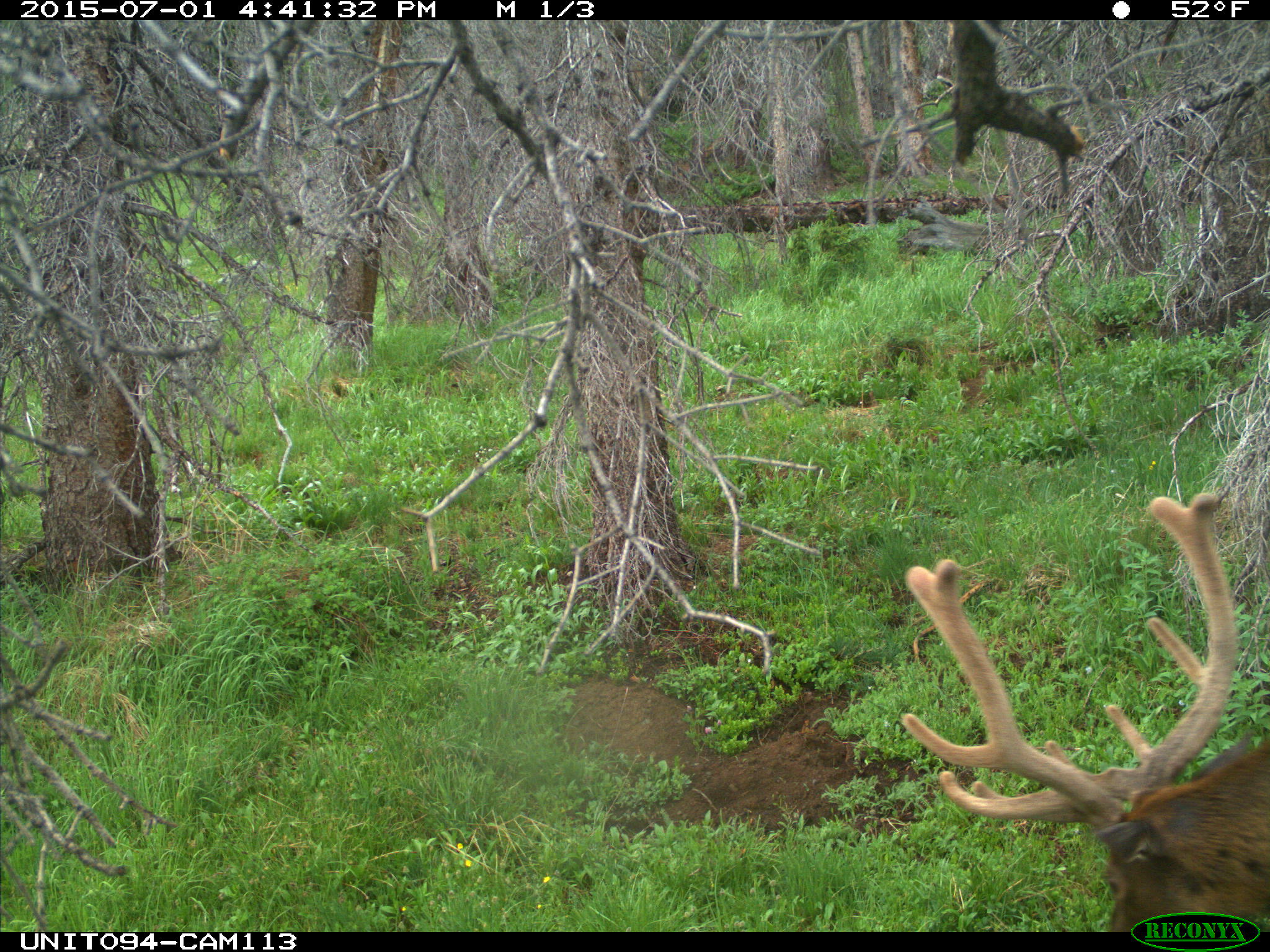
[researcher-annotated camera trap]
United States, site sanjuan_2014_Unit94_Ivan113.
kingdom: Animalia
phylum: Chordata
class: Mammalia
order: Artiodactyla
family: Cervidae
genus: Cervus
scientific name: Cervus elaphus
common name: red deer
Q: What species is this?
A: Cervus elaphus (red deer).